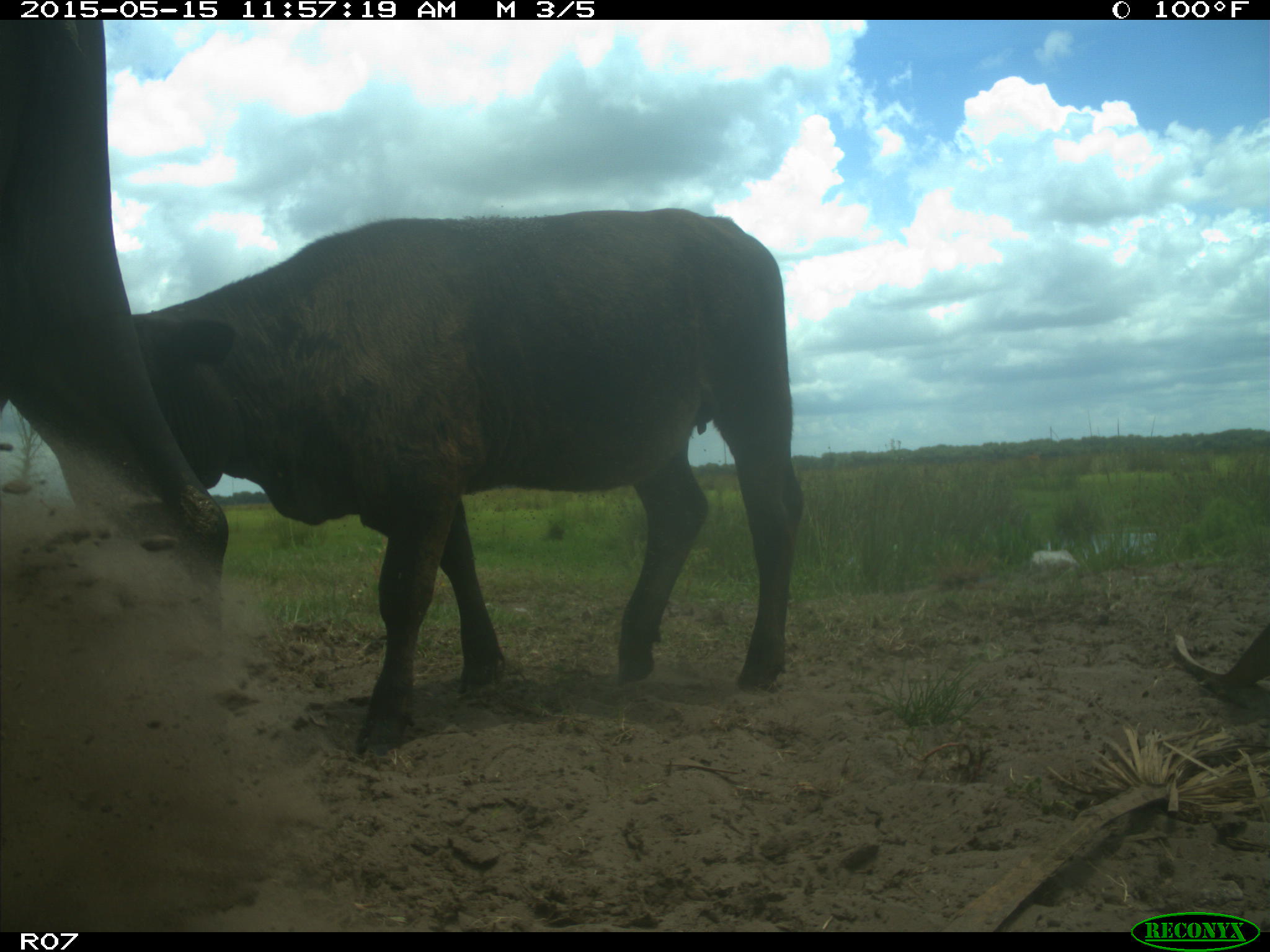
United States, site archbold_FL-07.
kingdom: Animalia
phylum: Chordata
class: Mammalia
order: Artiodactyla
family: Bovidae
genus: Bos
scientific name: Bos taurus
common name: domestic cow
Bos taurus (domestic cow).